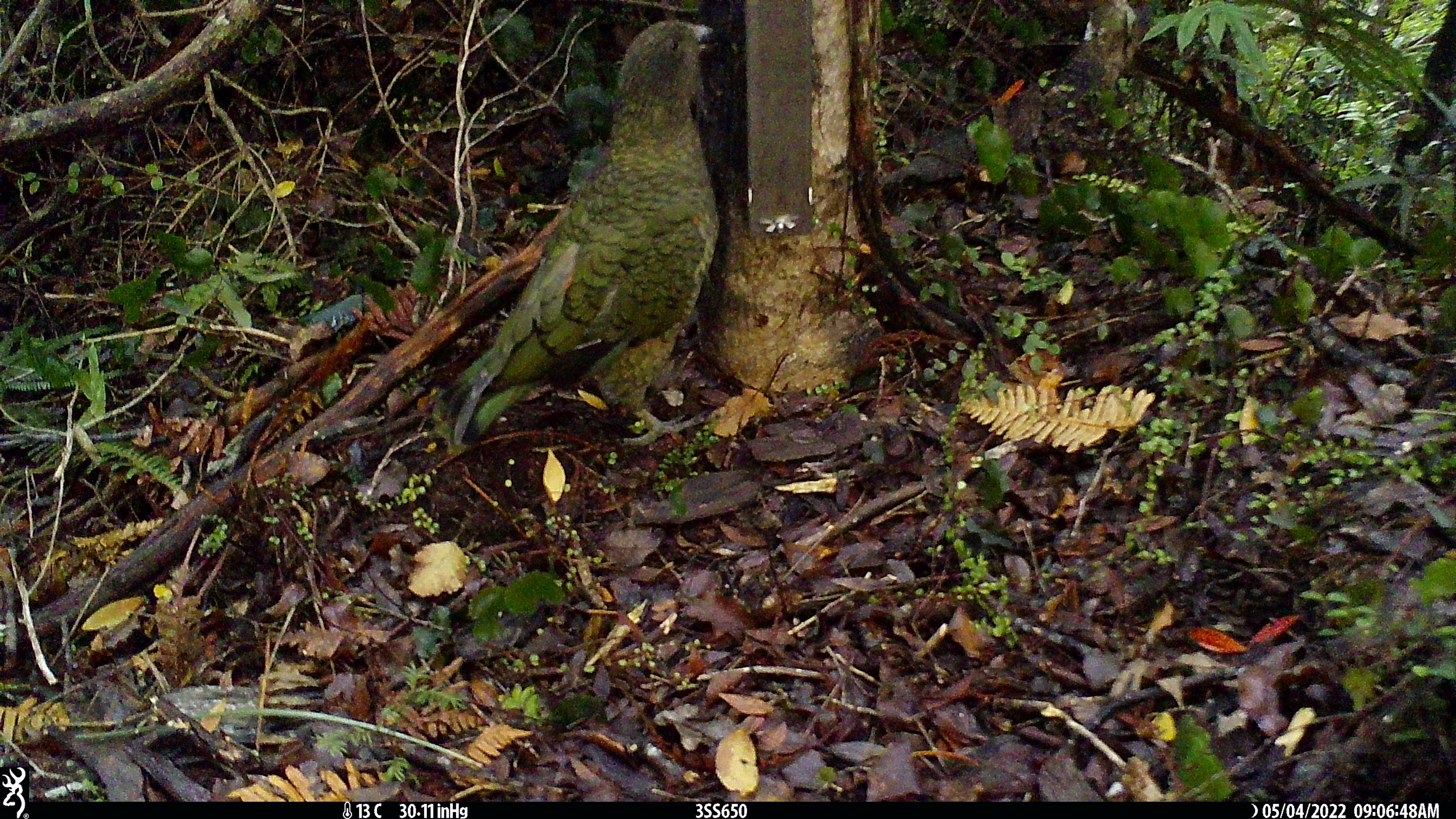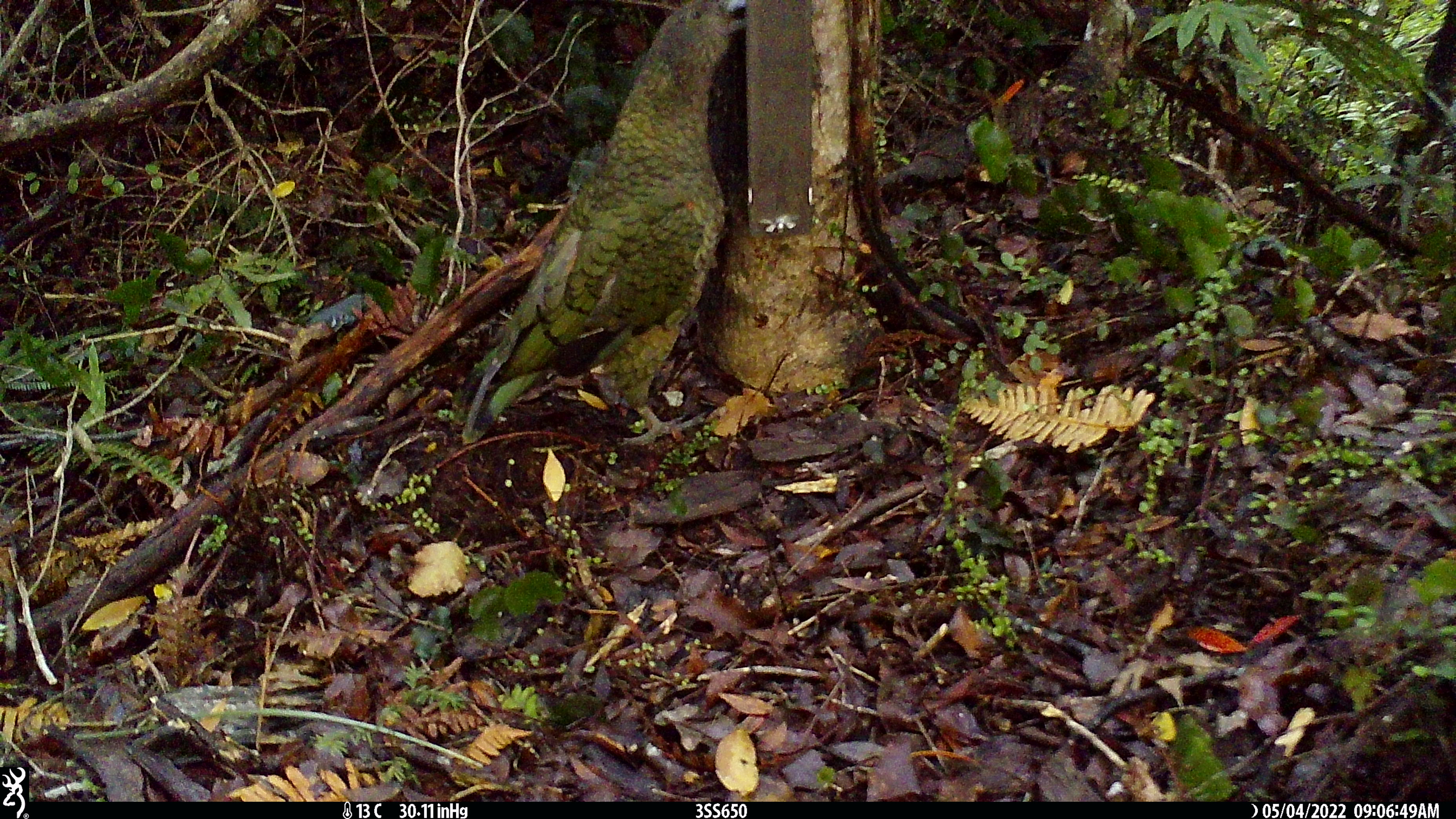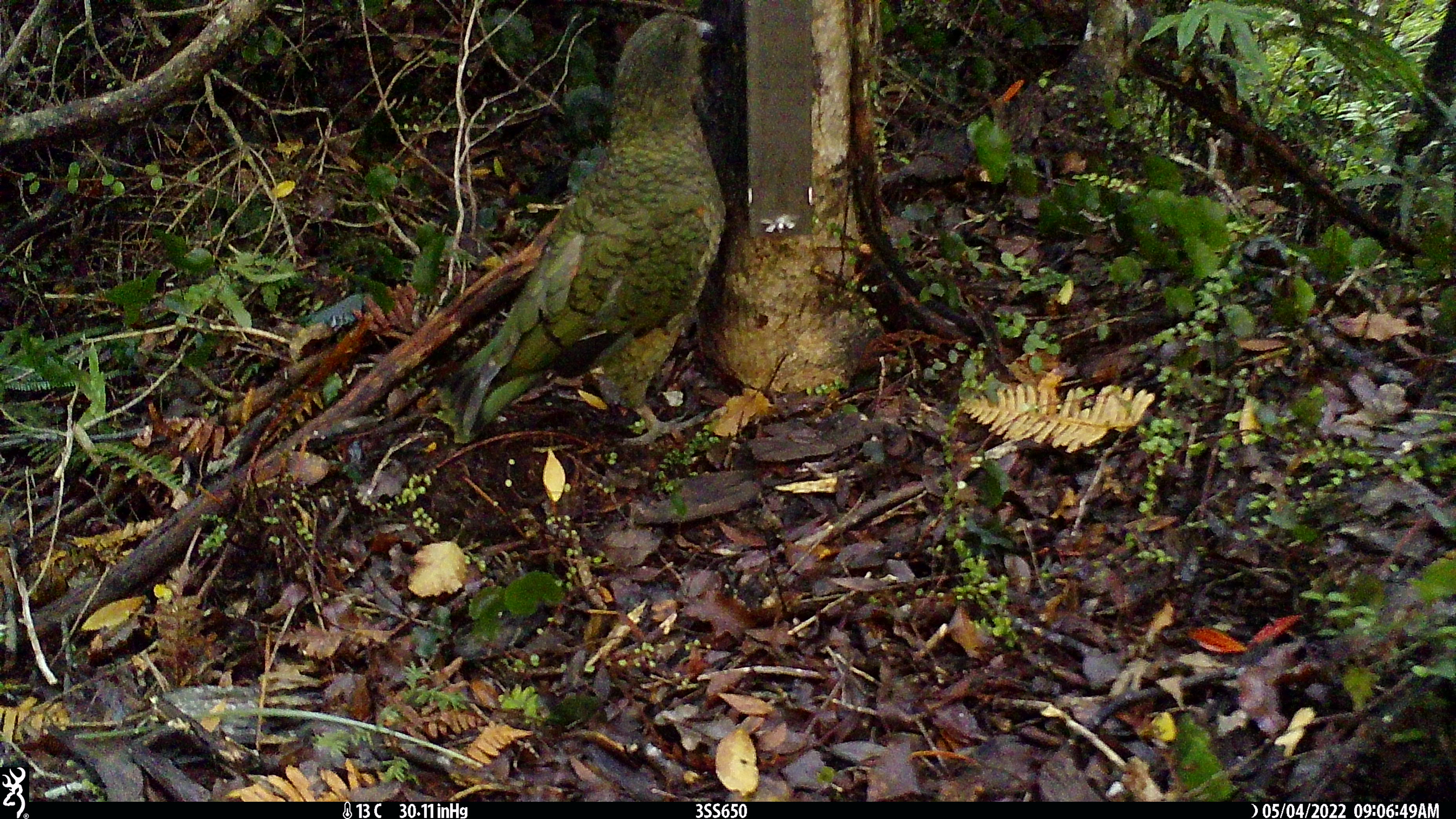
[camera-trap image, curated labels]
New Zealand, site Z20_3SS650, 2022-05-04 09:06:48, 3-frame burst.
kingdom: Animalia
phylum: Chordata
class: Aves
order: Psittaciformes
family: Strigopidae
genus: Nestor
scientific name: Nestor notabilis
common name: kea